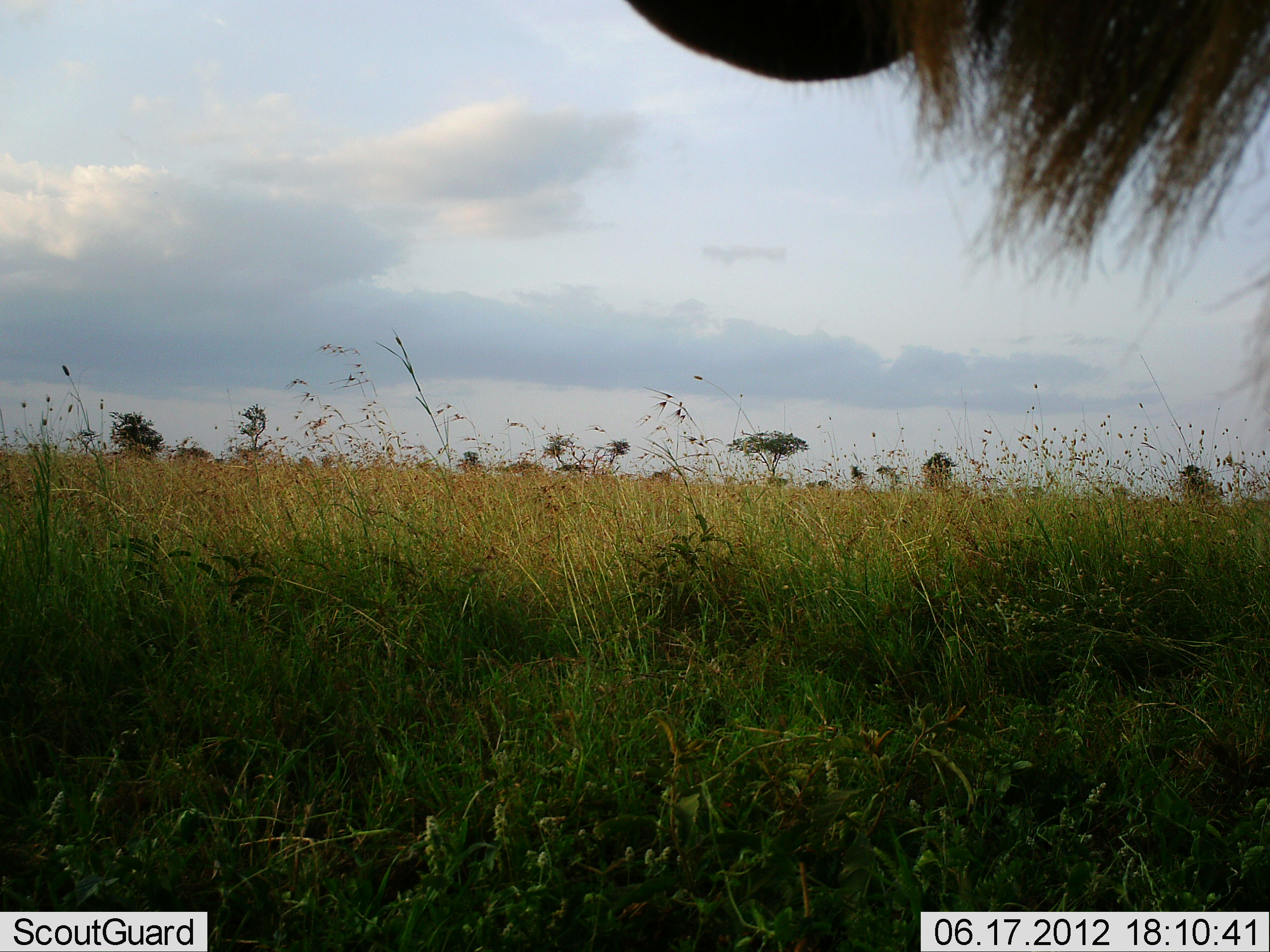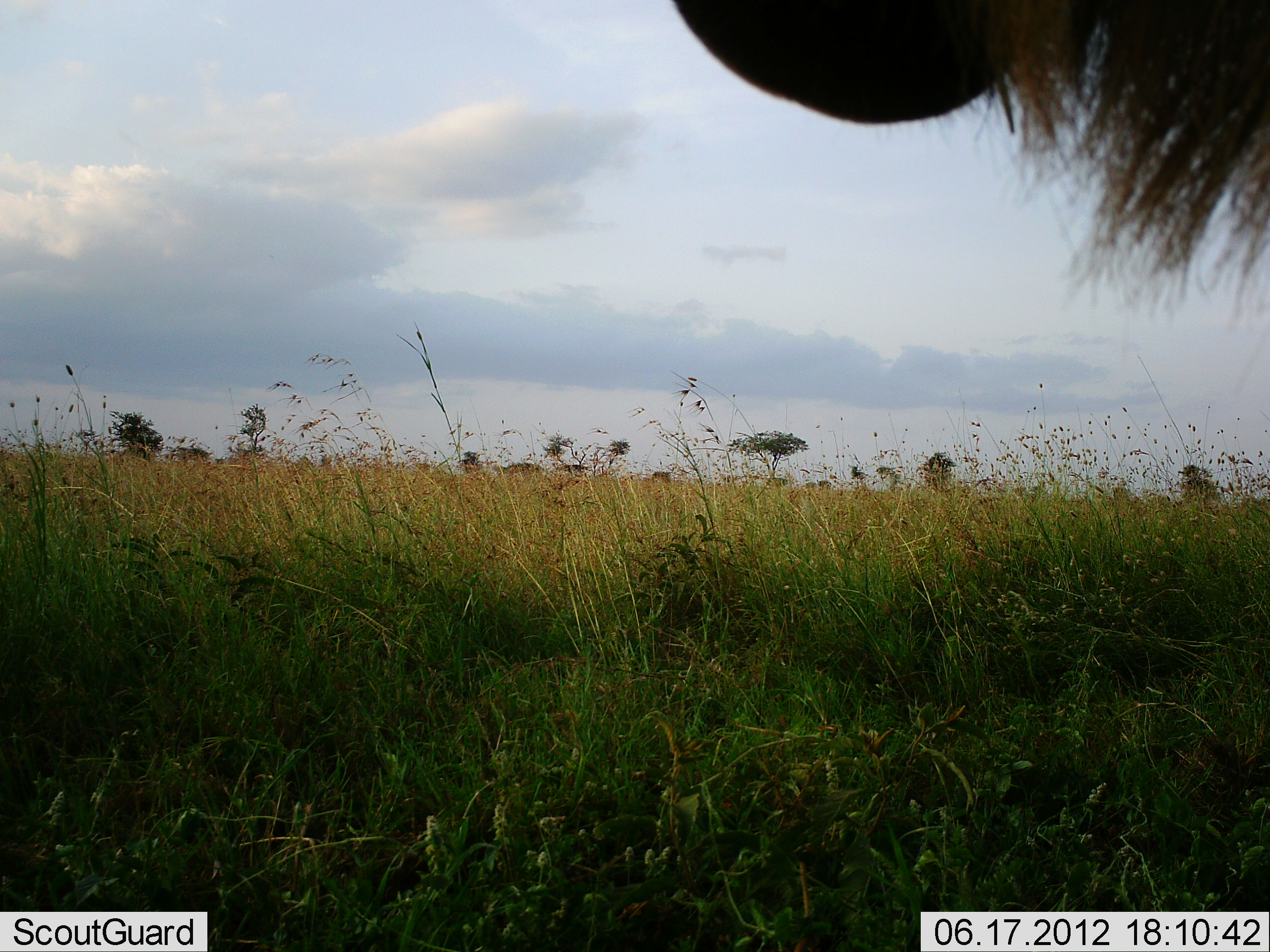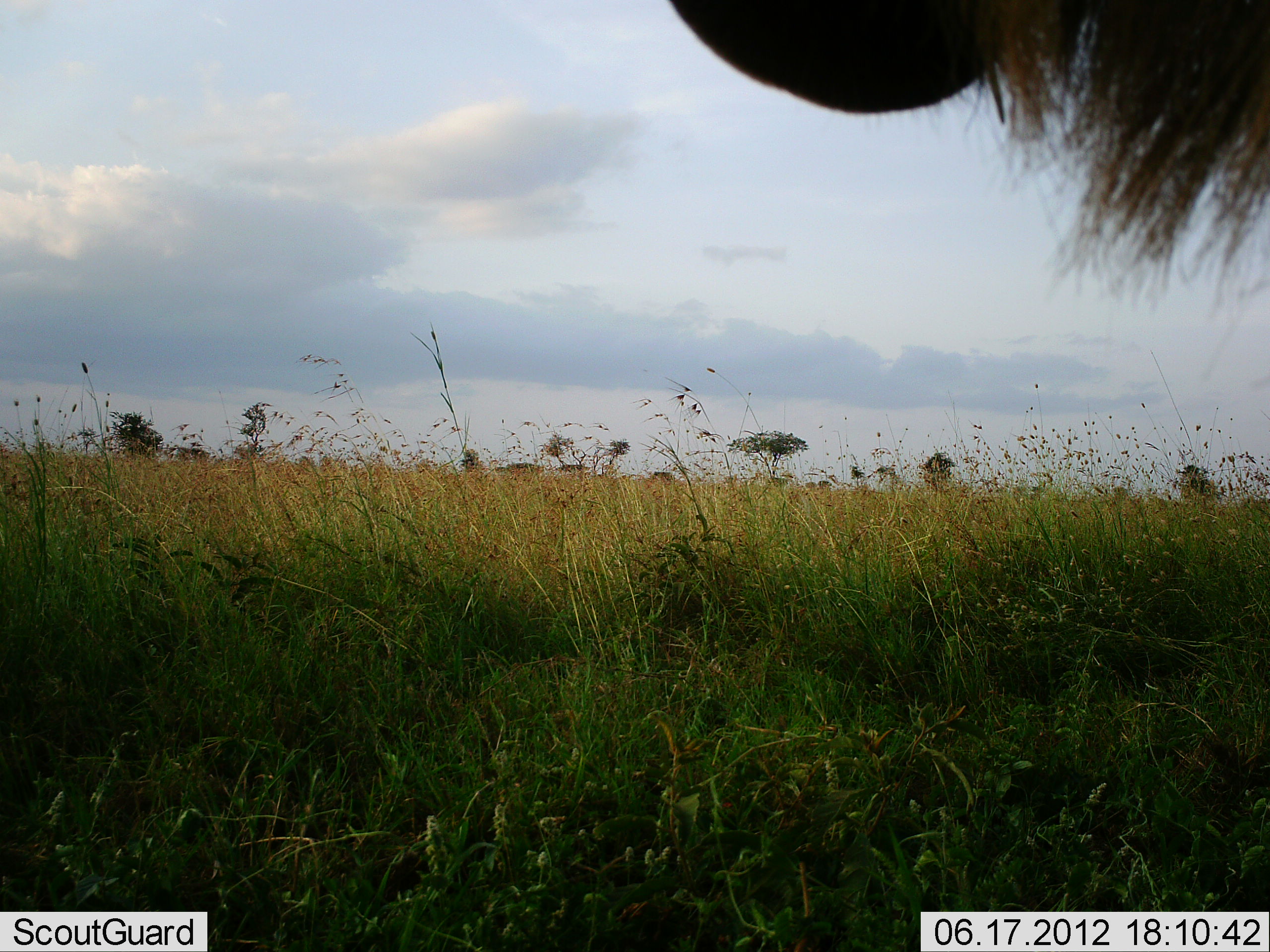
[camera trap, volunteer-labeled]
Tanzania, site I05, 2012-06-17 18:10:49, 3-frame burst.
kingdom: Animalia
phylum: Chordata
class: Mammalia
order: Artiodactyla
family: Bovidae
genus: Connochaetes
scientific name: Connochaetes taurinus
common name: blue wildebeest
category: wildebeest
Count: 1.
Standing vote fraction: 100%.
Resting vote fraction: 0%.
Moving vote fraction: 0%.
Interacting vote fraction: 0%.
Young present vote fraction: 0%.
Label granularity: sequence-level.